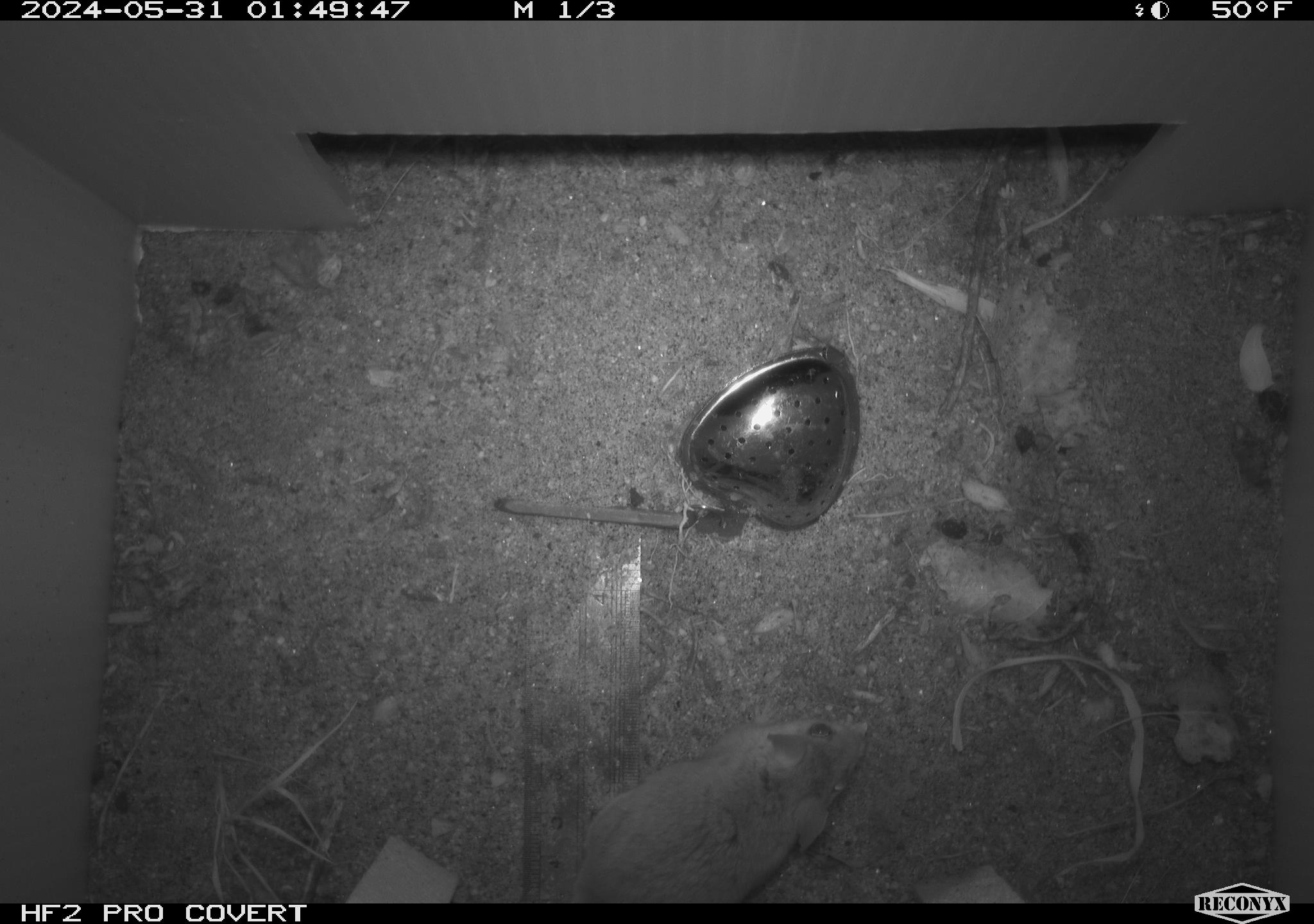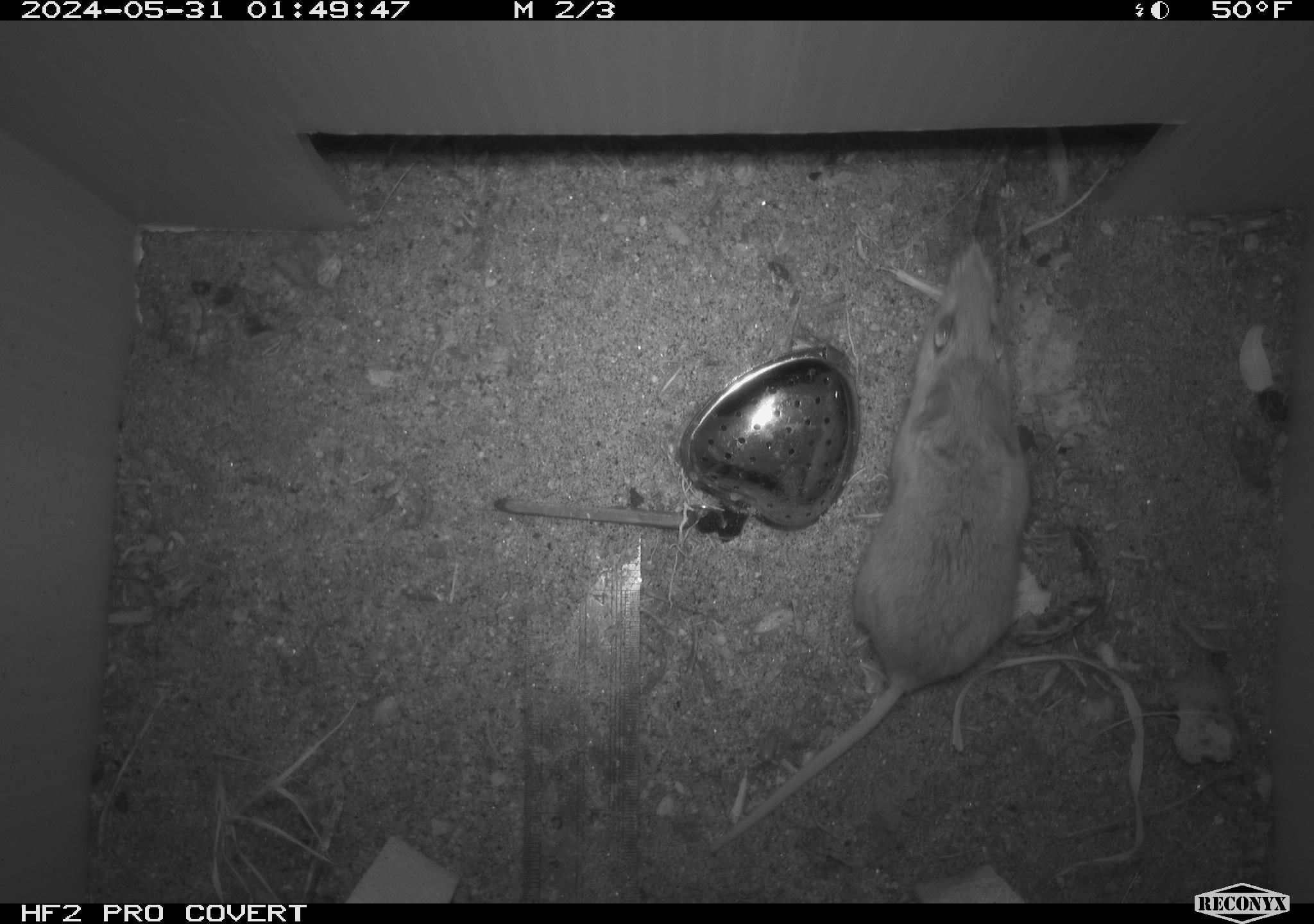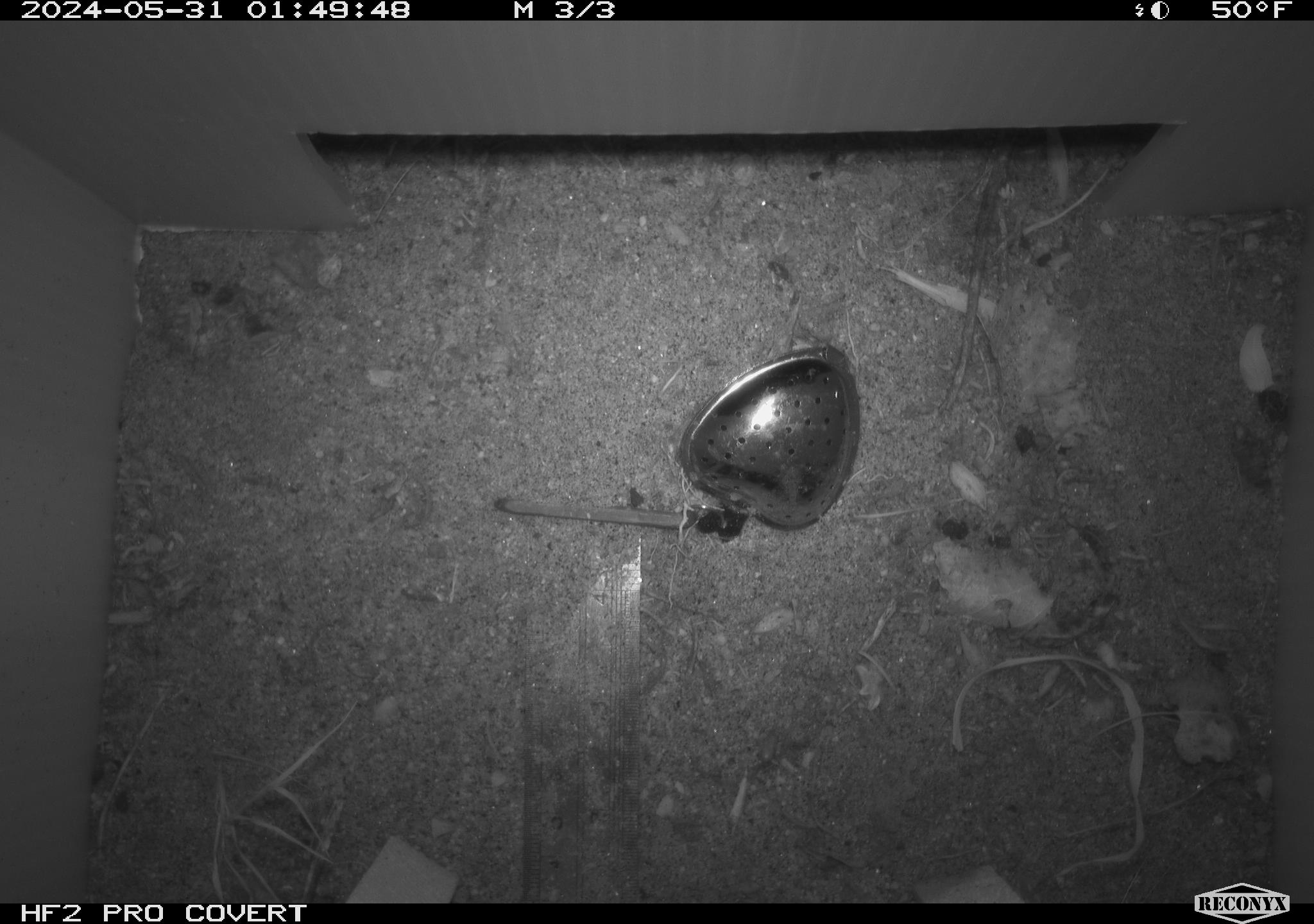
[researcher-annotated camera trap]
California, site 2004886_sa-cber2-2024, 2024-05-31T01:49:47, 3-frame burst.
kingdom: Animalia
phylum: Chordata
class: Mammalia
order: Rodentia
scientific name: Rodentia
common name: mouse species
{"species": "mouse species (Rodentia)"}